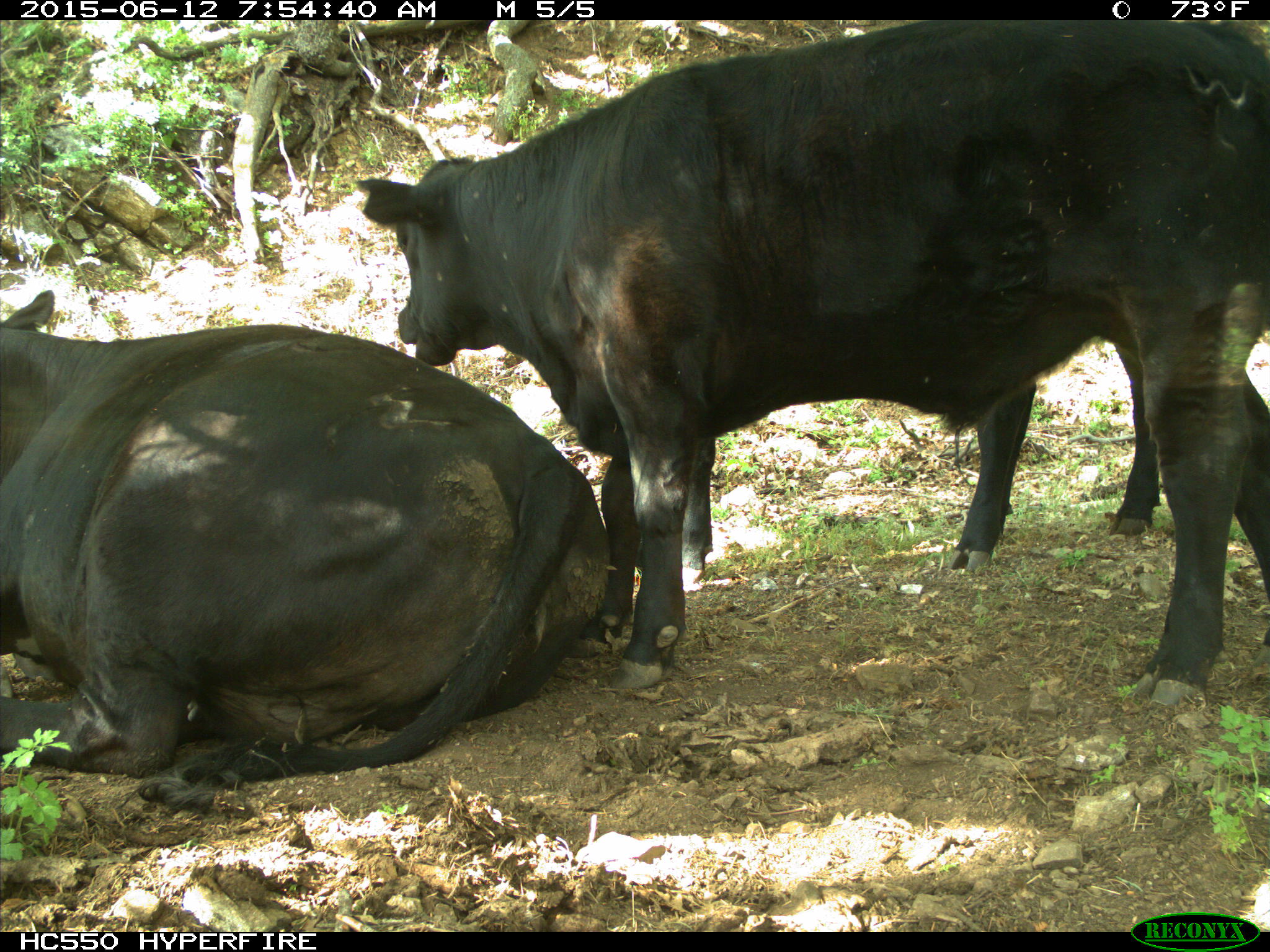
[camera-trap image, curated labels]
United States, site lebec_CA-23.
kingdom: Animalia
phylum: Chordata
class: Mammalia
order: Artiodactyla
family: Bovidae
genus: Bos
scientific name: Bos taurus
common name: domestic cow